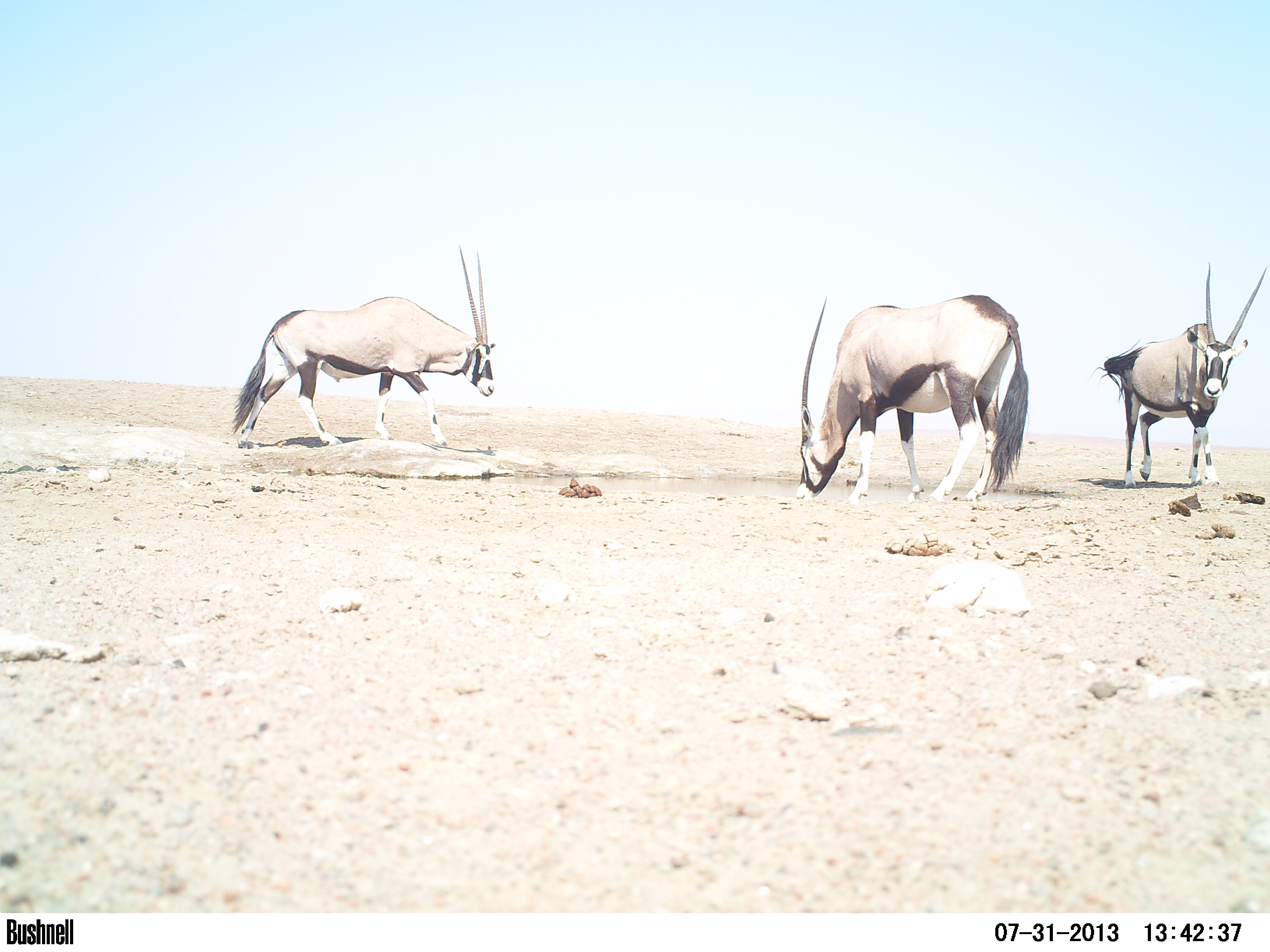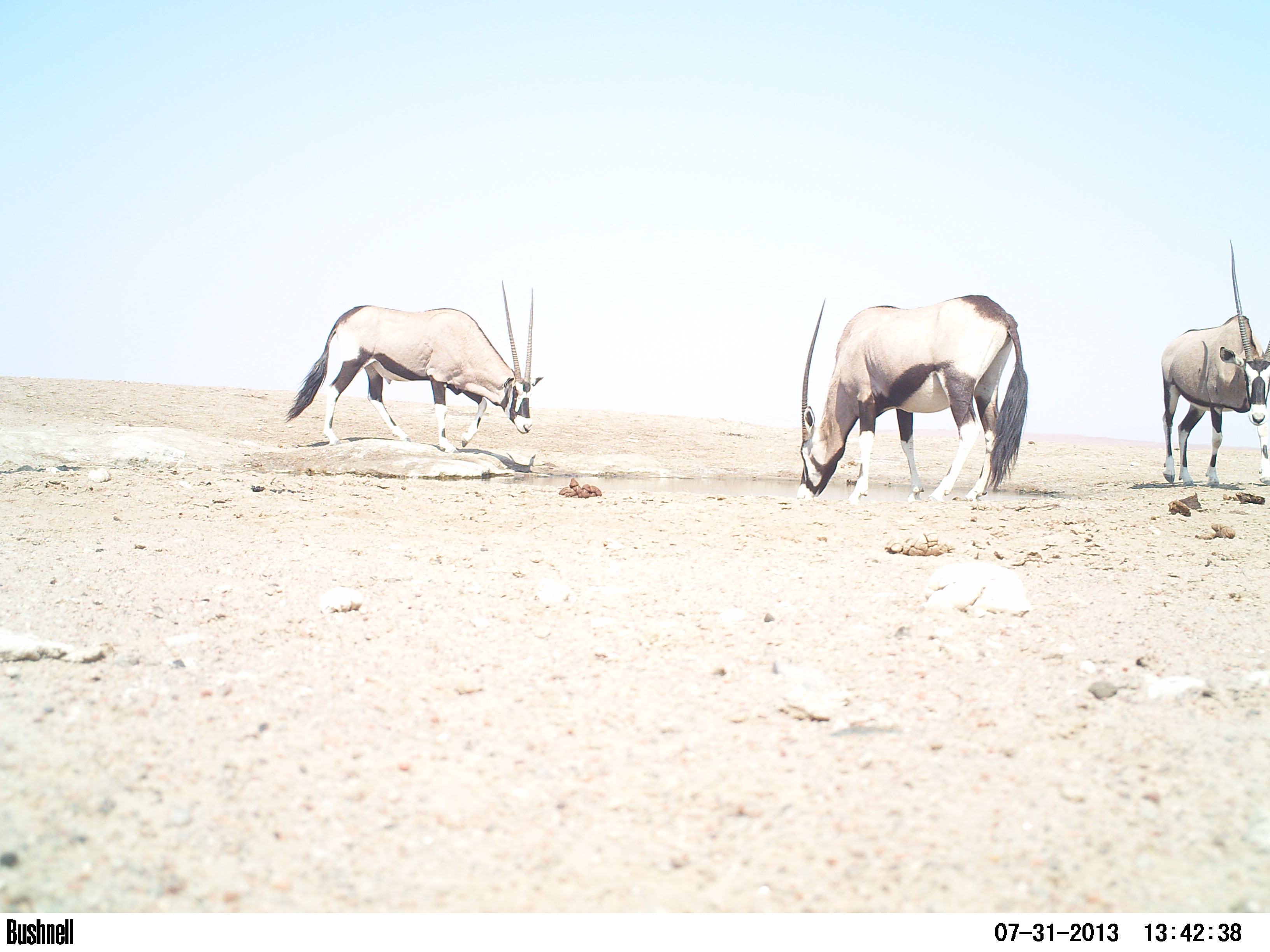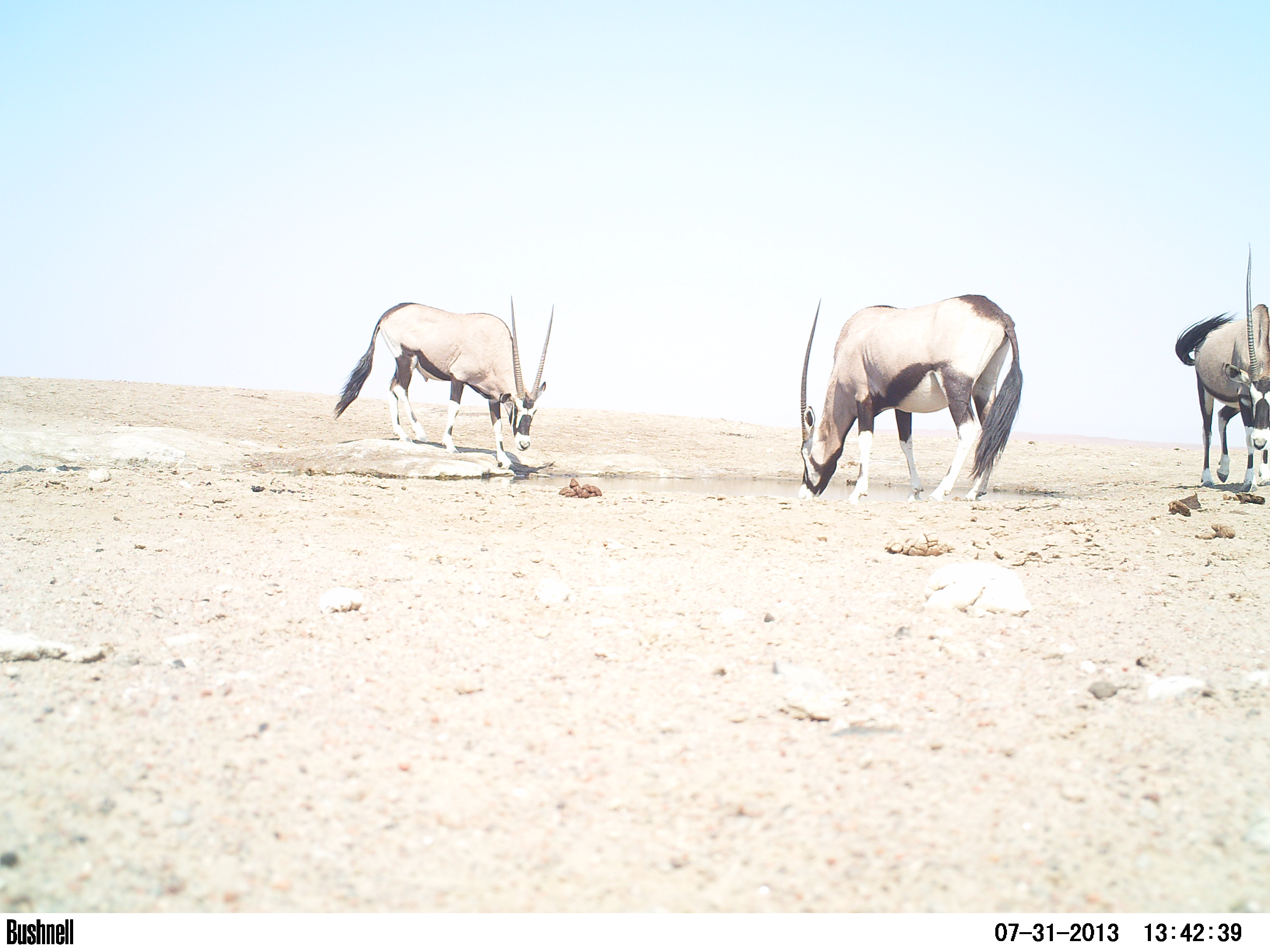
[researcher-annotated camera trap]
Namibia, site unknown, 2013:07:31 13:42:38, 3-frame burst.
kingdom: Animalia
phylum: Chordata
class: Mammalia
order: Artiodactyla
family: Bovidae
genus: Oryx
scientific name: Oryx gazella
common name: gemsbok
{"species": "Oryx gazella (gemsbok)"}